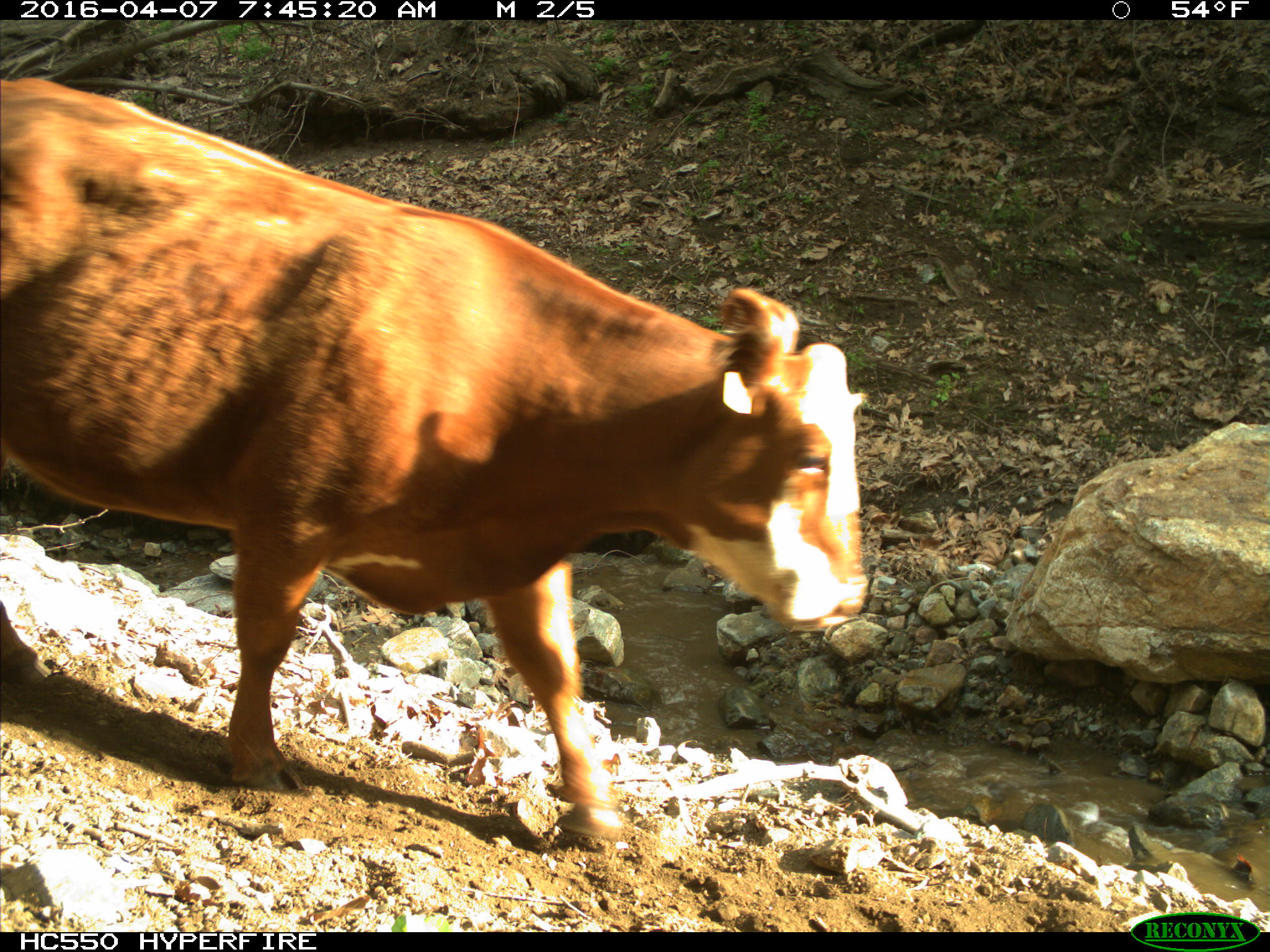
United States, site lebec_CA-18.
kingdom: Animalia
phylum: Chordata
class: Mammalia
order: Artiodactyla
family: Bovidae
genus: Bos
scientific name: Bos taurus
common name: domestic cow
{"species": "Bos taurus (domestic cow)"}